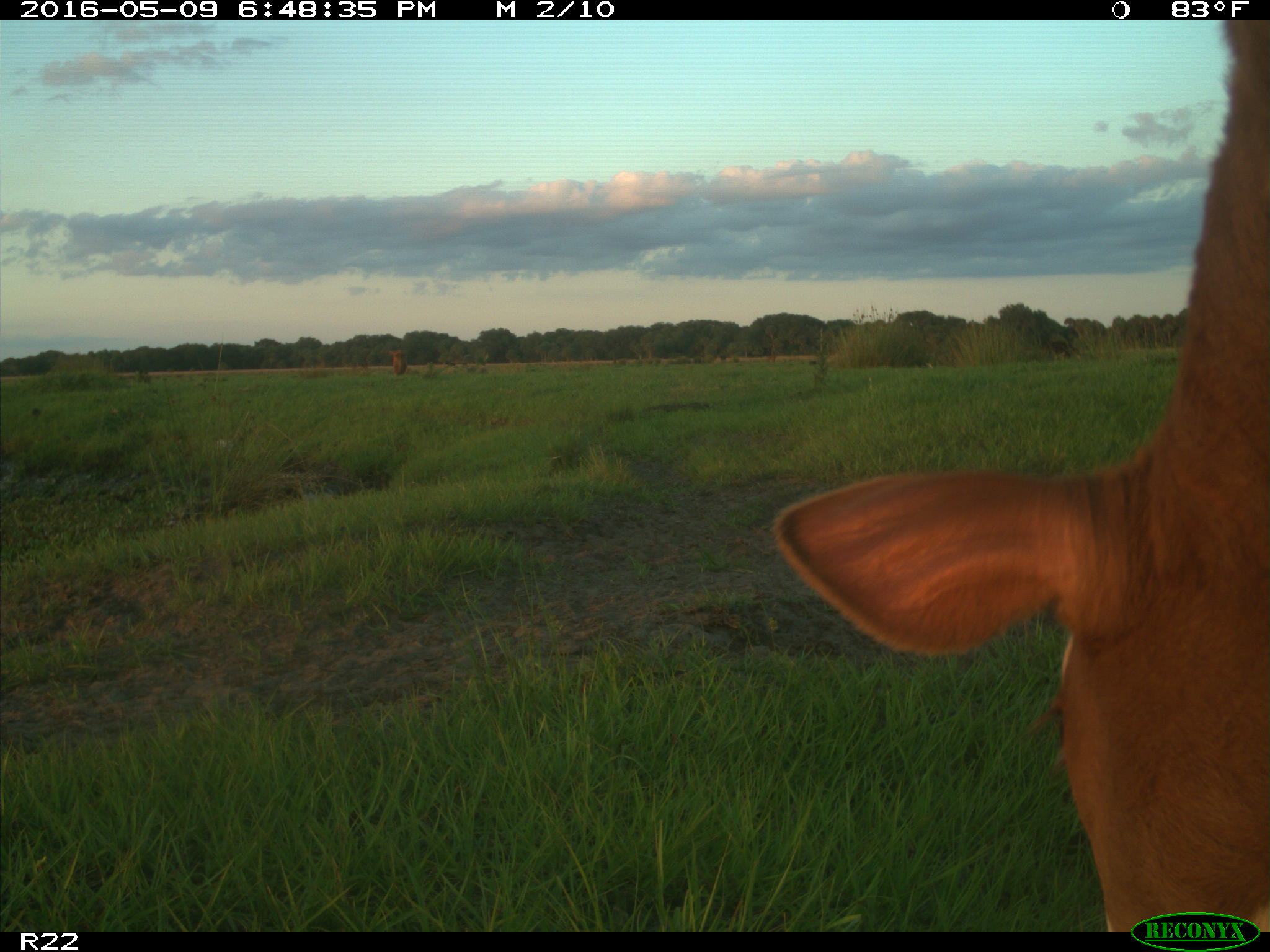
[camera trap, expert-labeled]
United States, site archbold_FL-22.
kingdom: Animalia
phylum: Chordata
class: Mammalia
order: Artiodactyla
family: Bovidae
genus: Bos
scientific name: Bos taurus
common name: domestic cow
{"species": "Bos taurus (domestic cow)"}